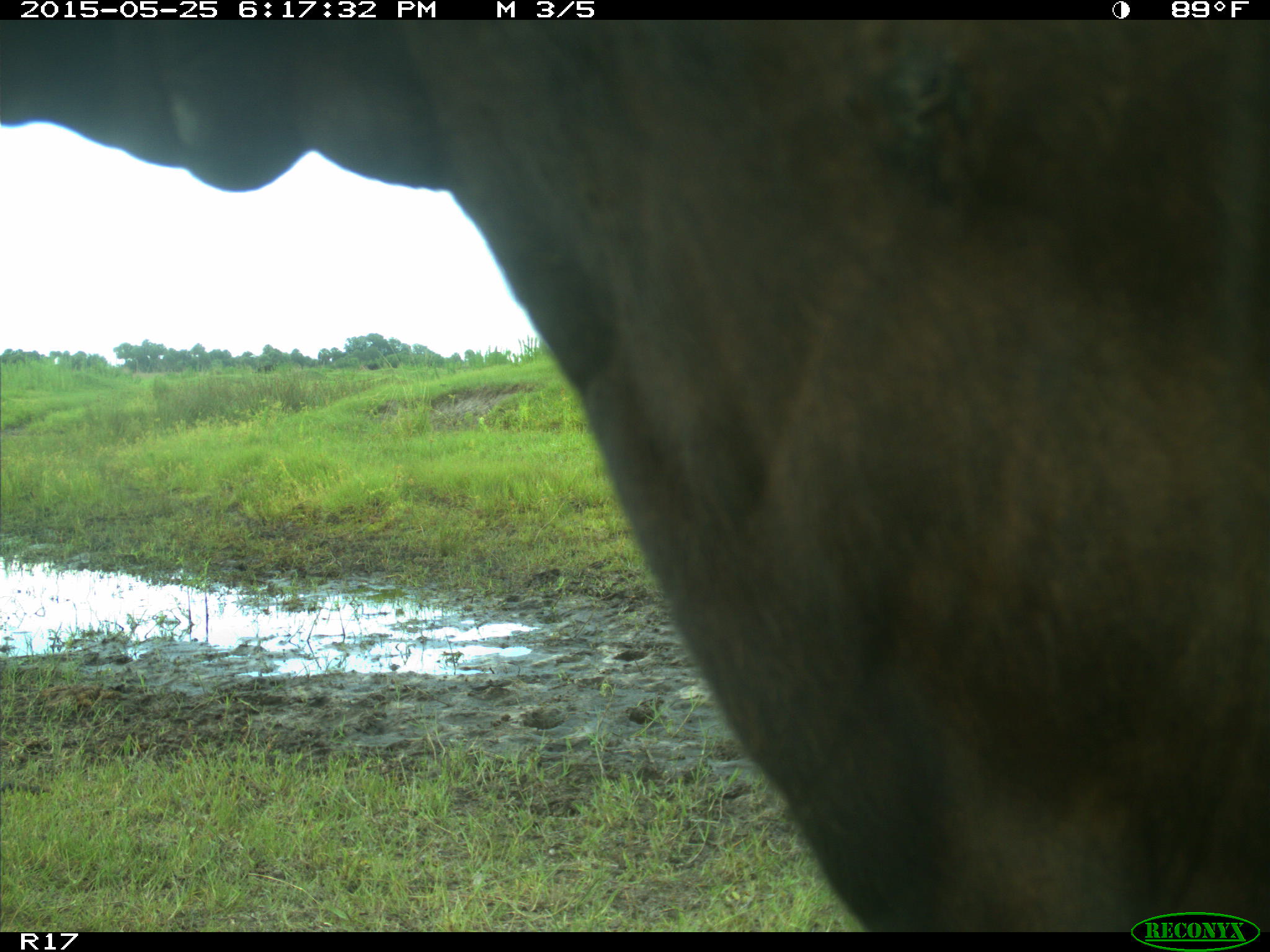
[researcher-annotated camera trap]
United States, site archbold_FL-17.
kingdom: Animalia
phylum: Chordata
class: Mammalia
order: Artiodactyla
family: Bovidae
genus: Bos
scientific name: Bos taurus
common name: domestic cow